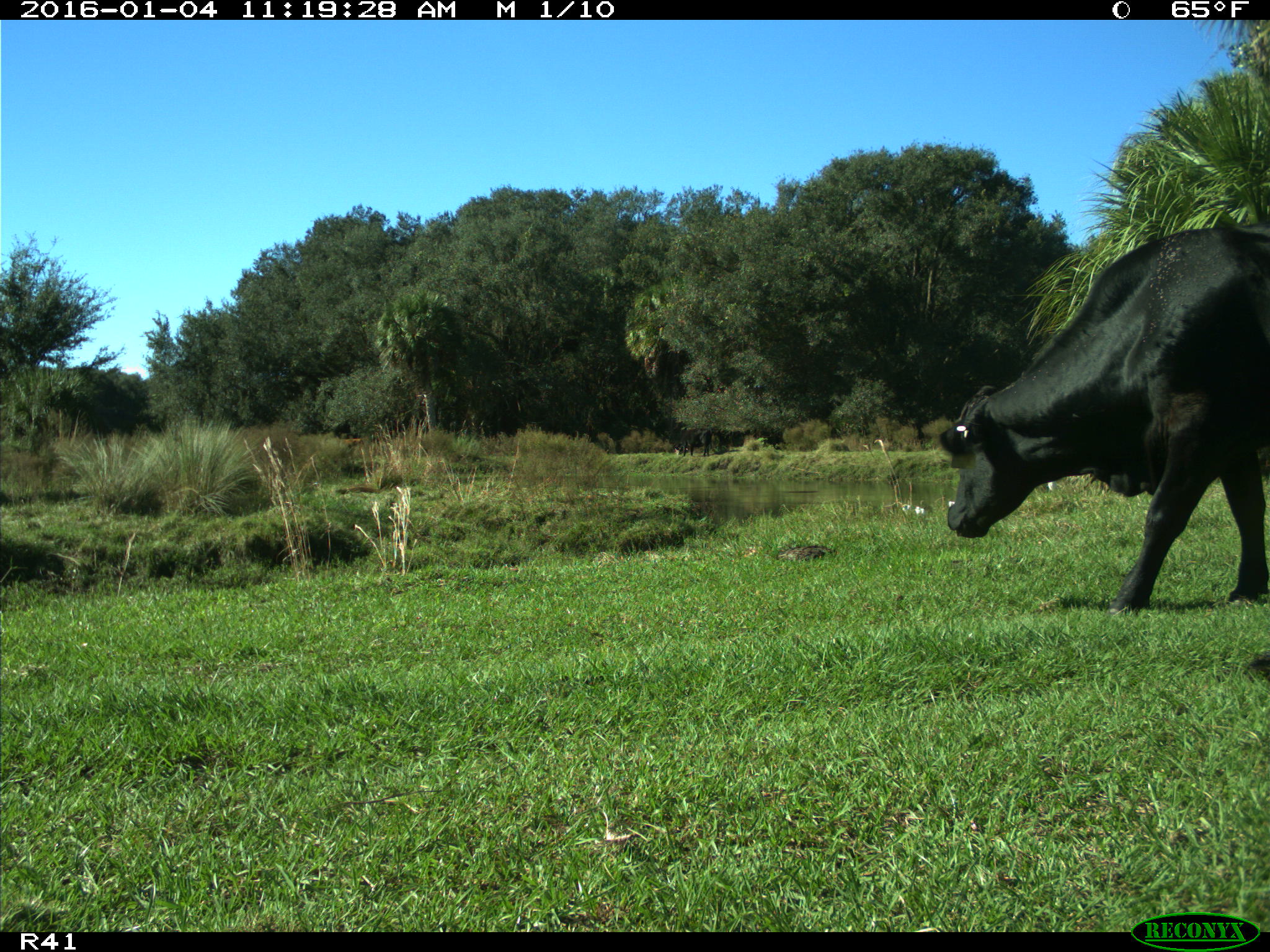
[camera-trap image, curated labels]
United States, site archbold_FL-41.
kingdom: Animalia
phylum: Chordata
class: Mammalia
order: Artiodactyla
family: Bovidae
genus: Bos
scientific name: Bos taurus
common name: domestic cow